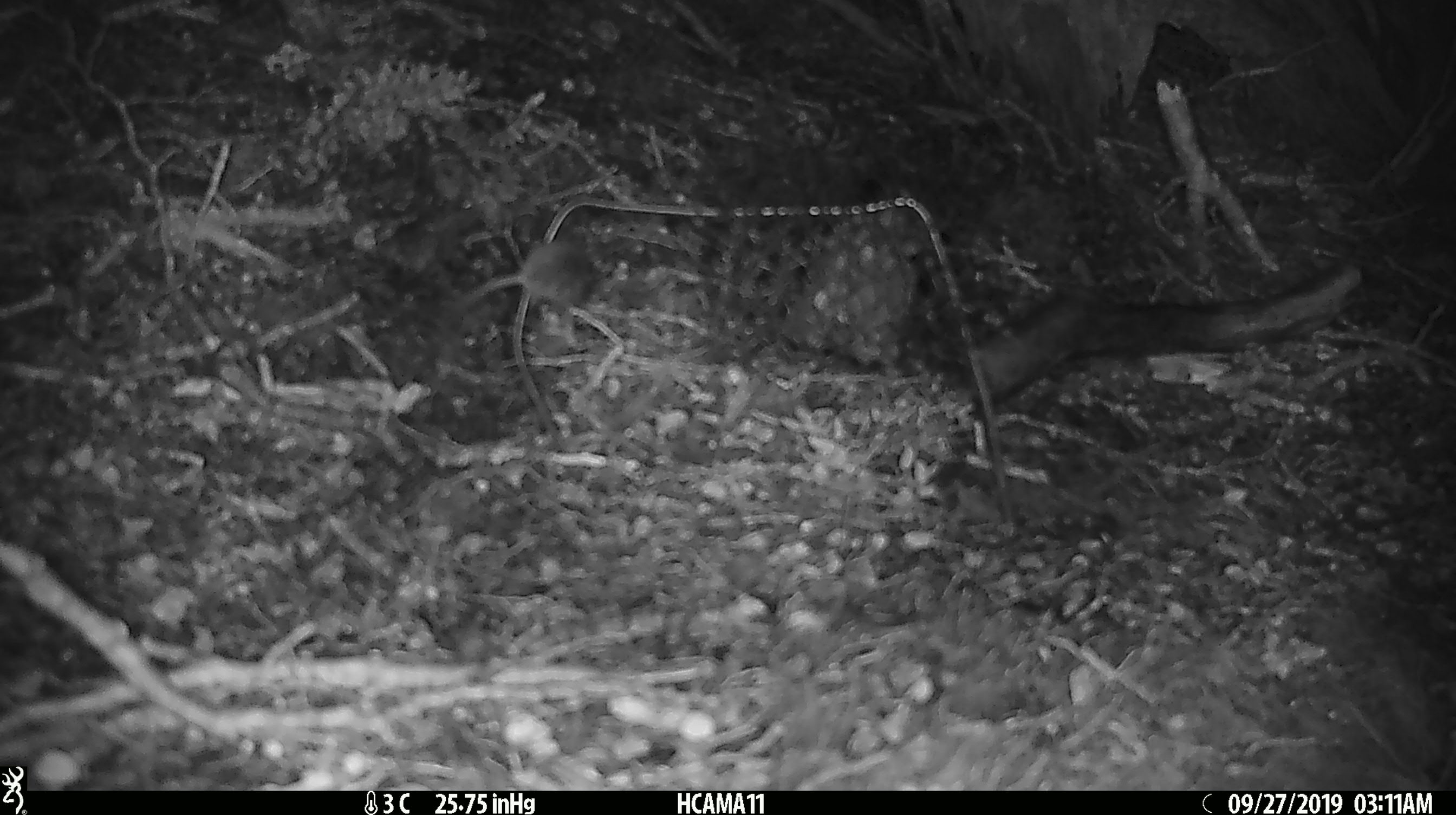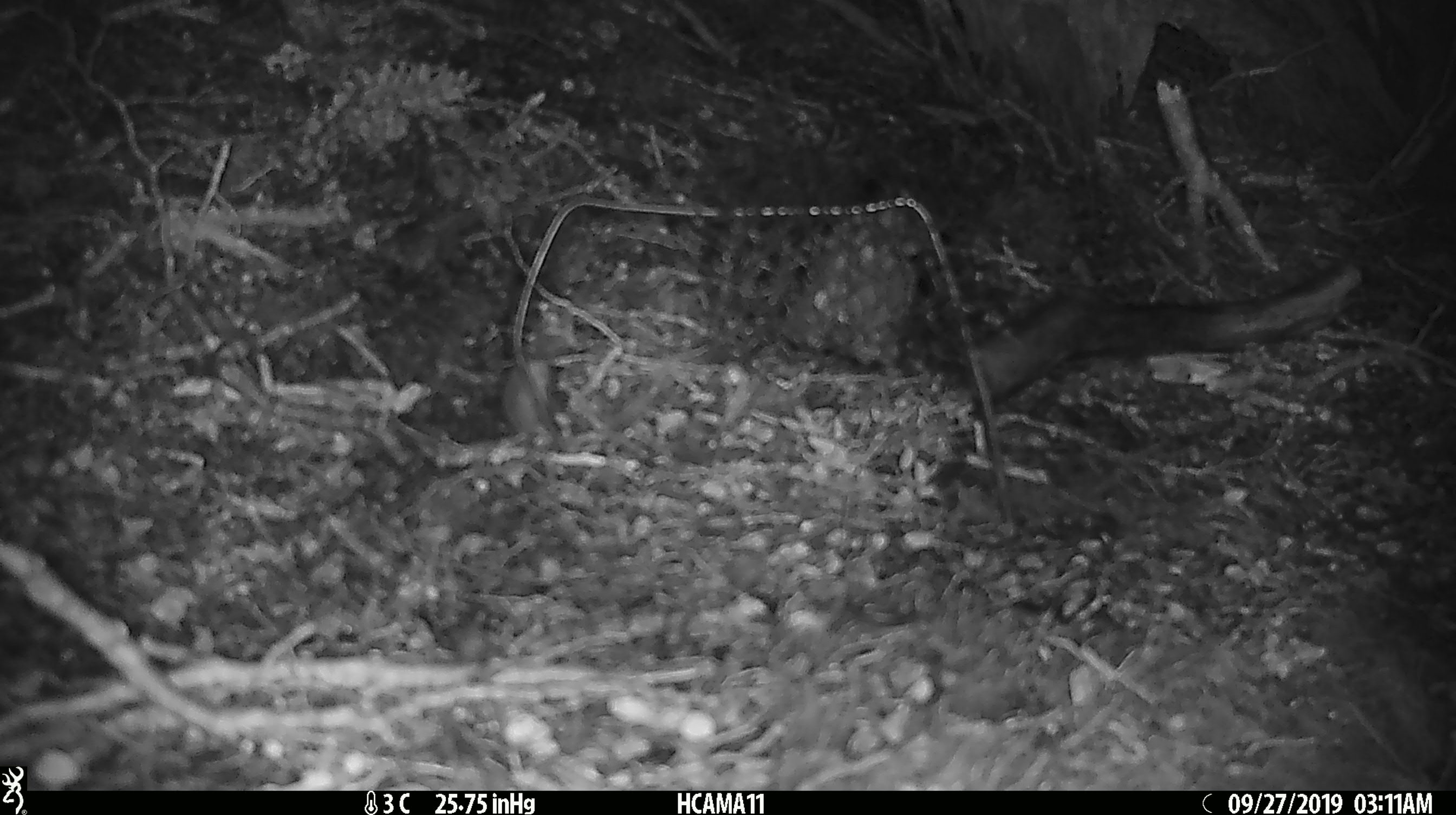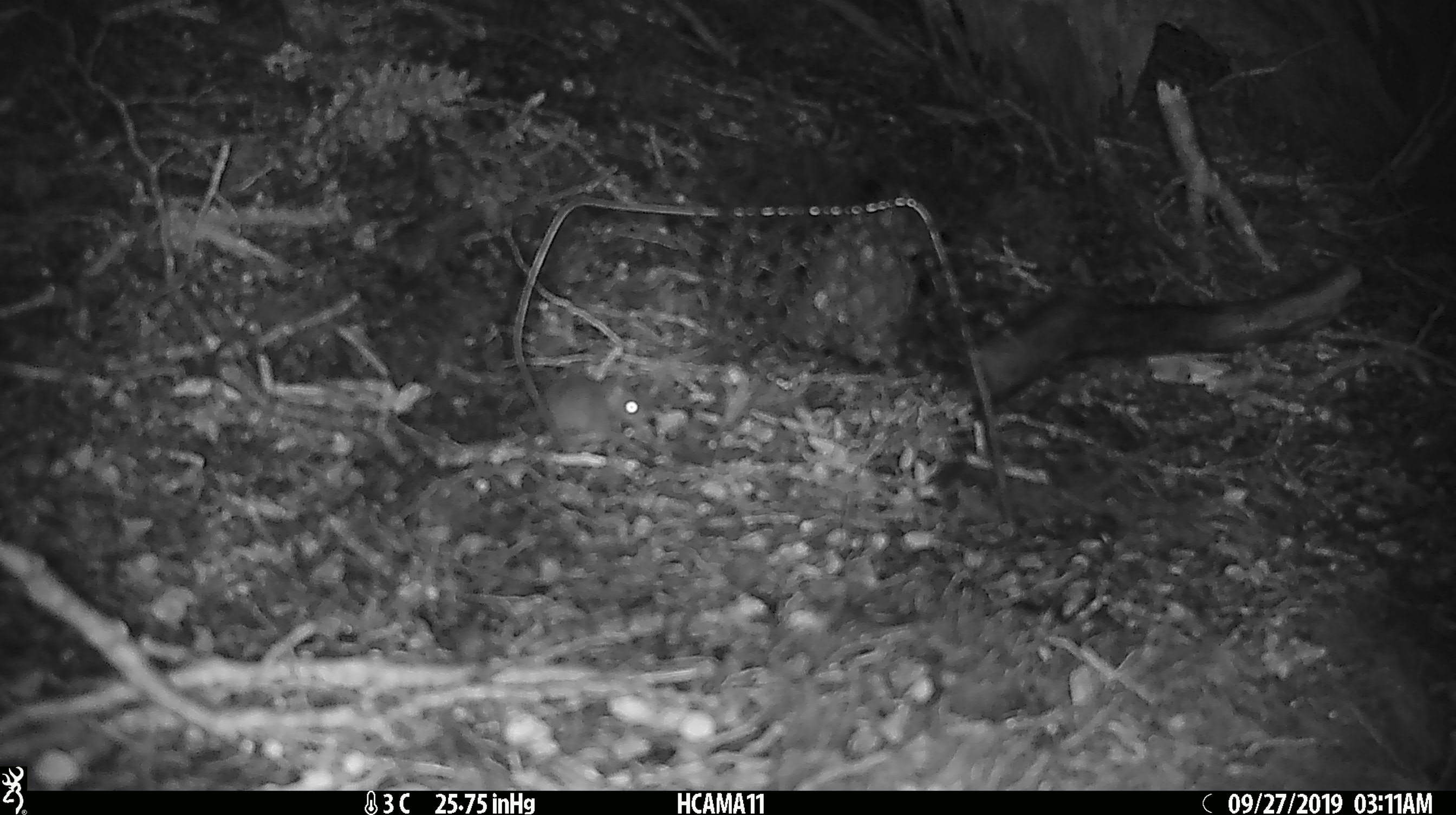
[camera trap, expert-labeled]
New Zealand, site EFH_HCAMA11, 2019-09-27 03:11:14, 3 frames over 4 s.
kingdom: Animalia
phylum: Chordata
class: Mammalia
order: Rodentia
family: Muridae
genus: Mus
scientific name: Mus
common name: mouse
Mouse (Mus).